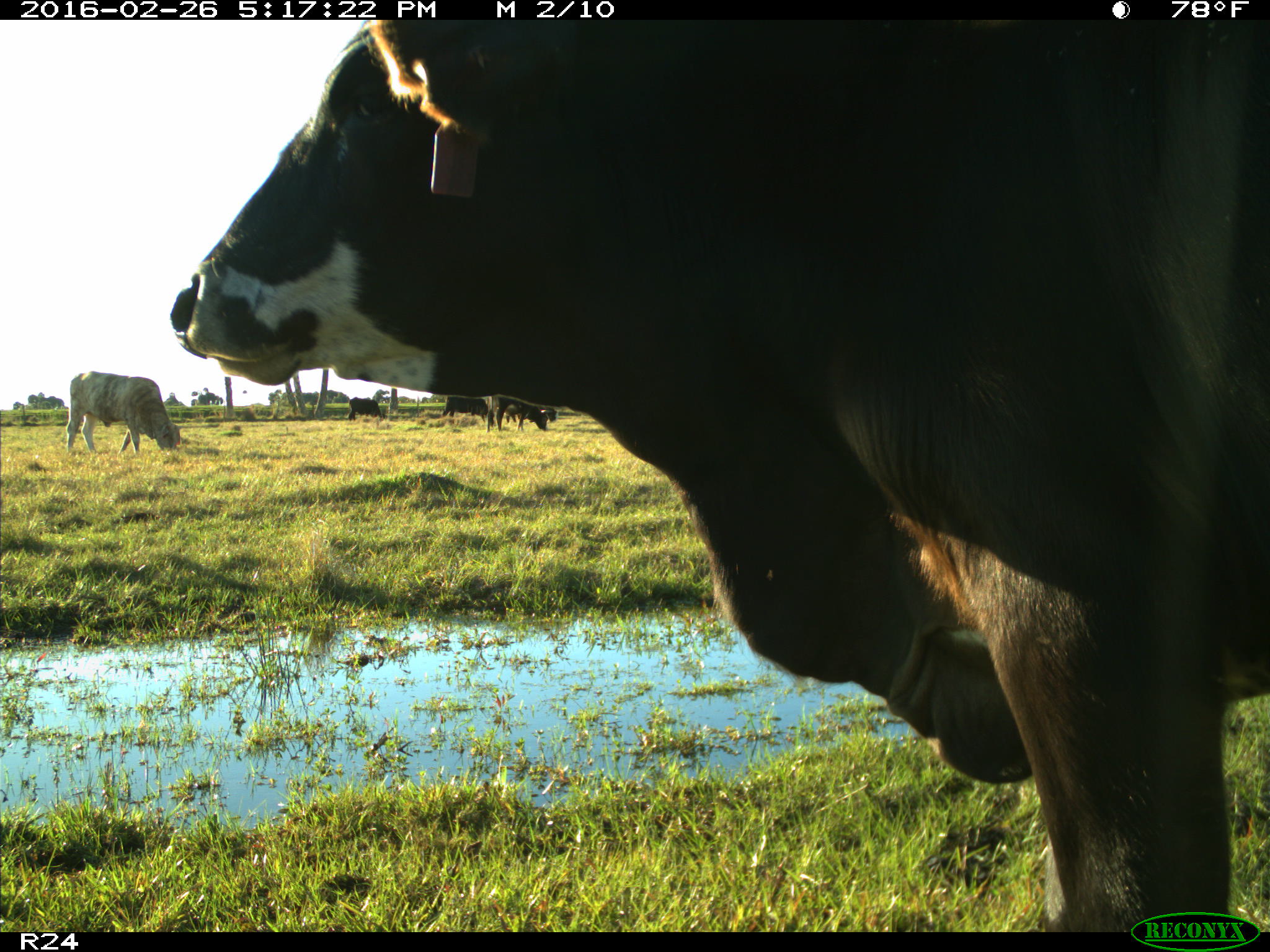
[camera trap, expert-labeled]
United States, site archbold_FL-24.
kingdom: Animalia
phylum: Chordata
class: Mammalia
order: Artiodactyla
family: Bovidae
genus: Bos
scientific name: Bos taurus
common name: domestic cow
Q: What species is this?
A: Bos taurus (domestic cow).